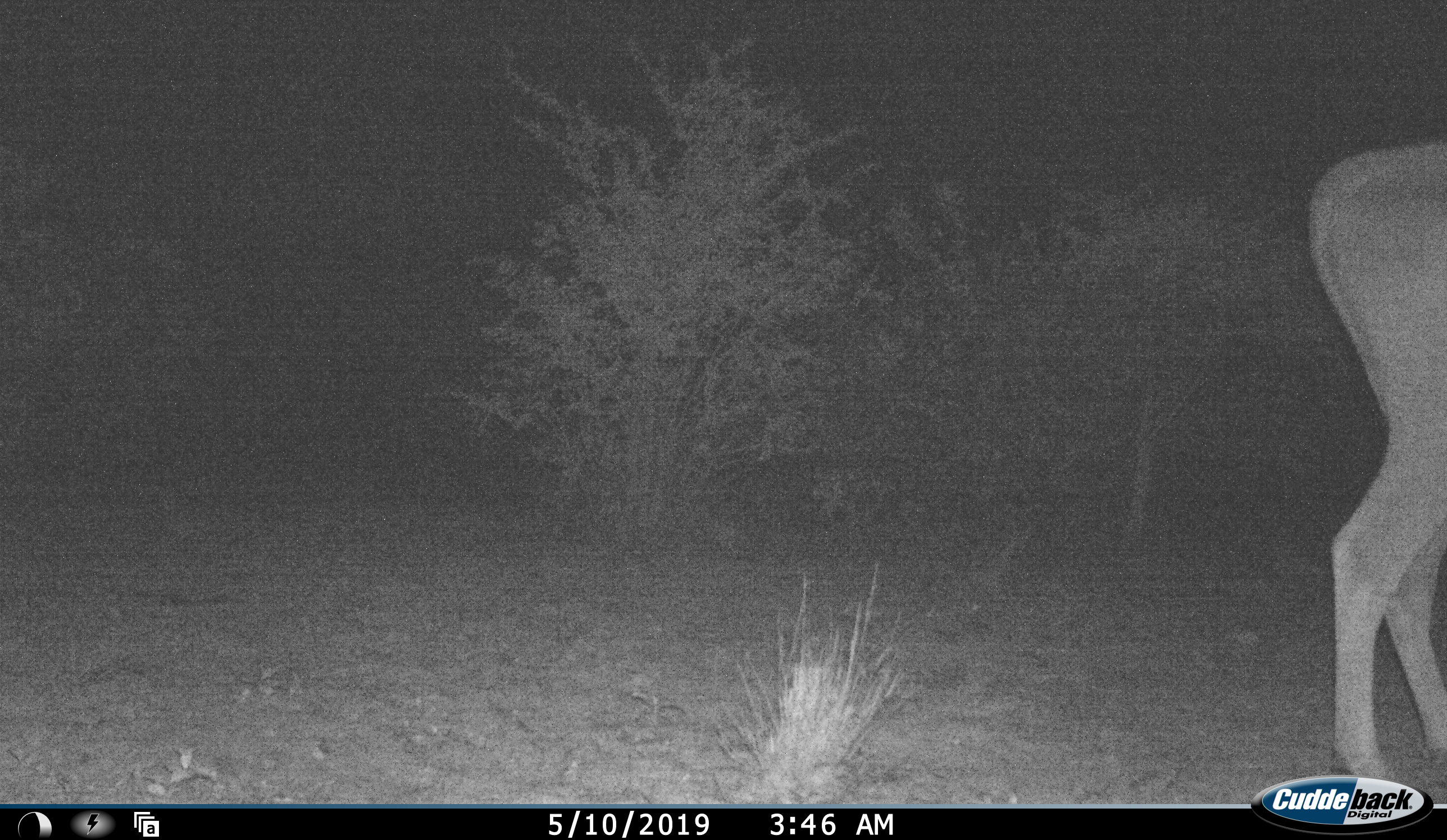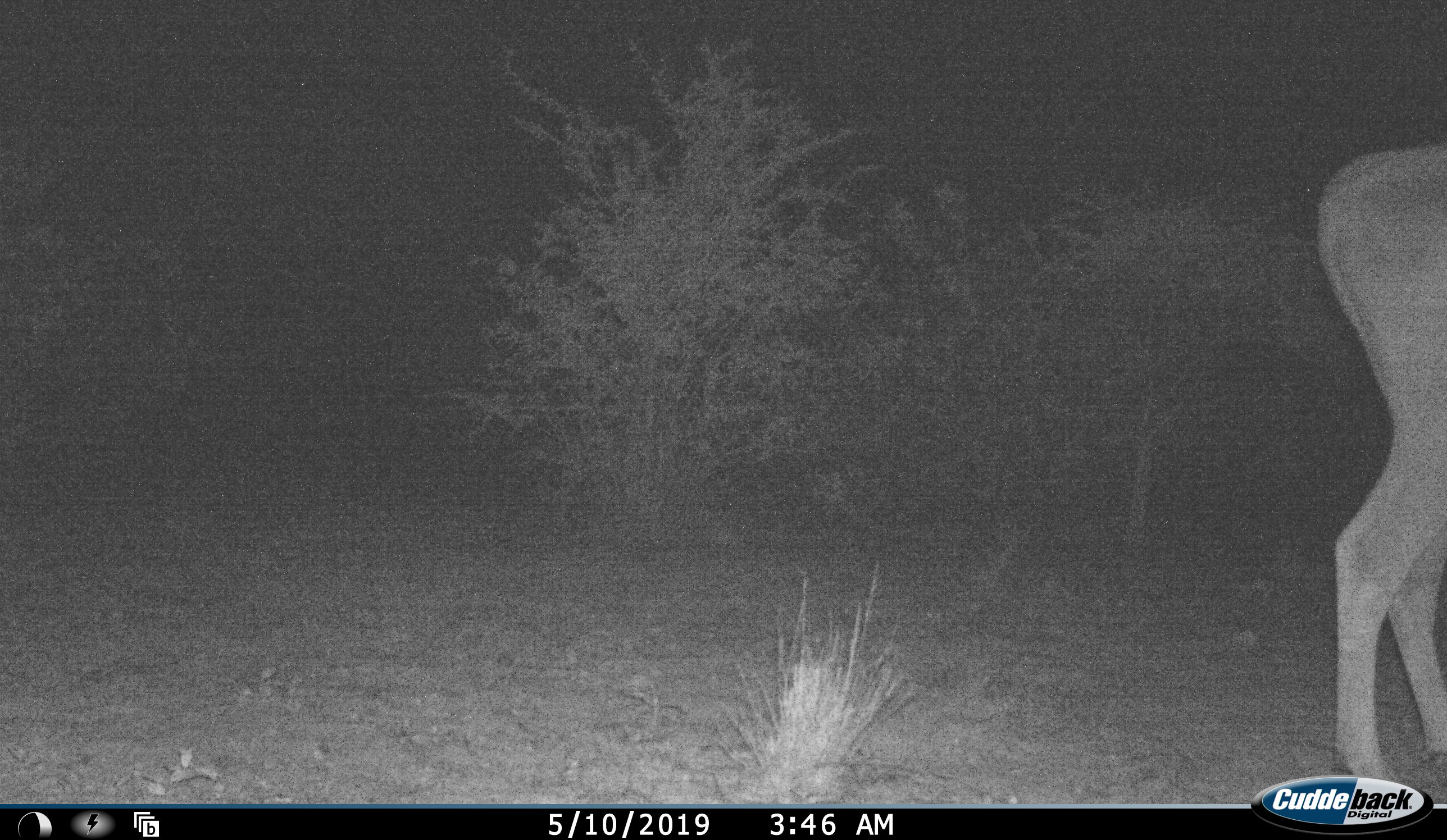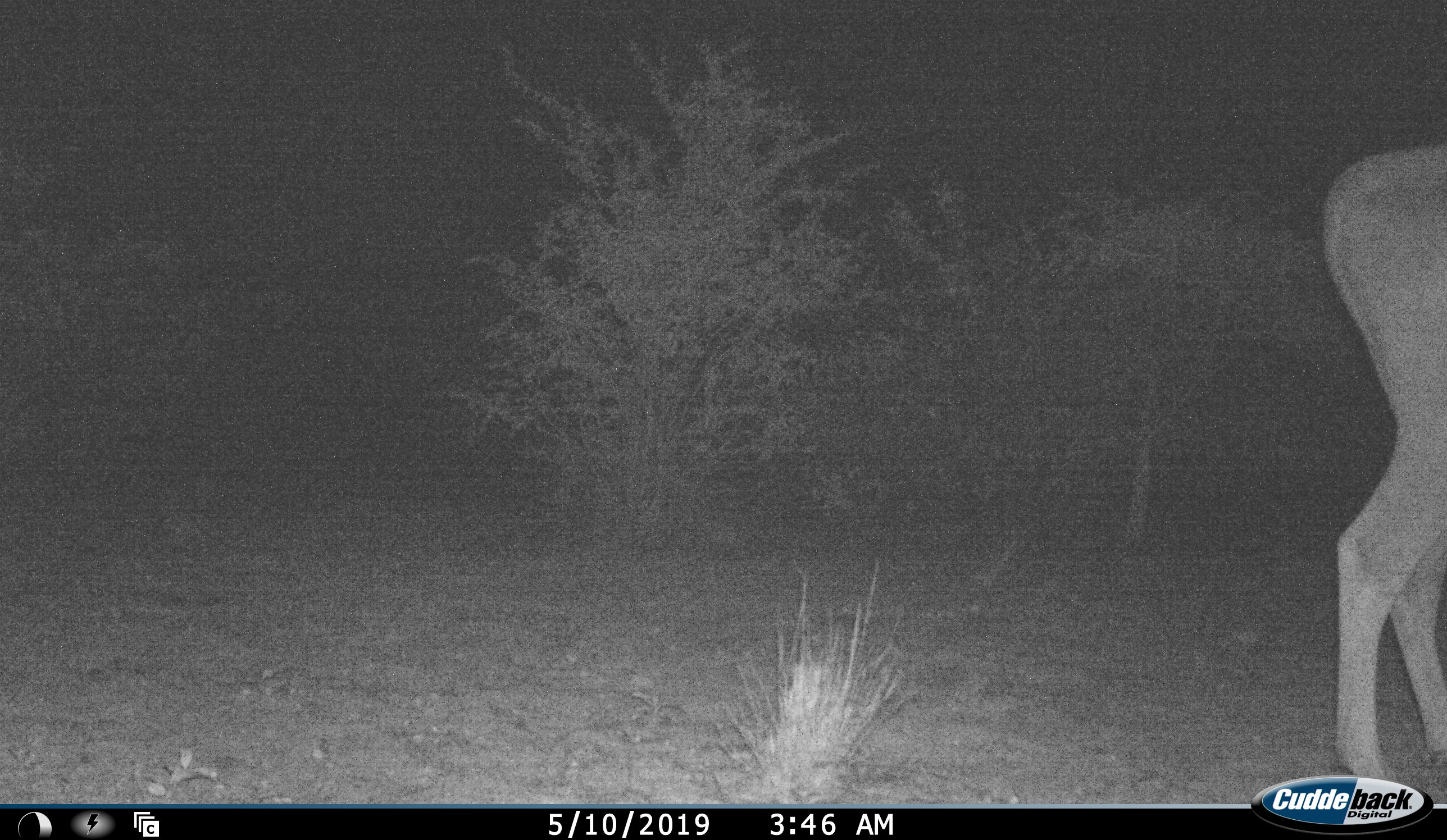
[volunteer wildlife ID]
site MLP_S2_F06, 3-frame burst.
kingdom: Animalia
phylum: Chordata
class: Mammalia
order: Artiodactyla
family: Bovidae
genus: Tragelaphus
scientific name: Tragelaphus oryx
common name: eland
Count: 1.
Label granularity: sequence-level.